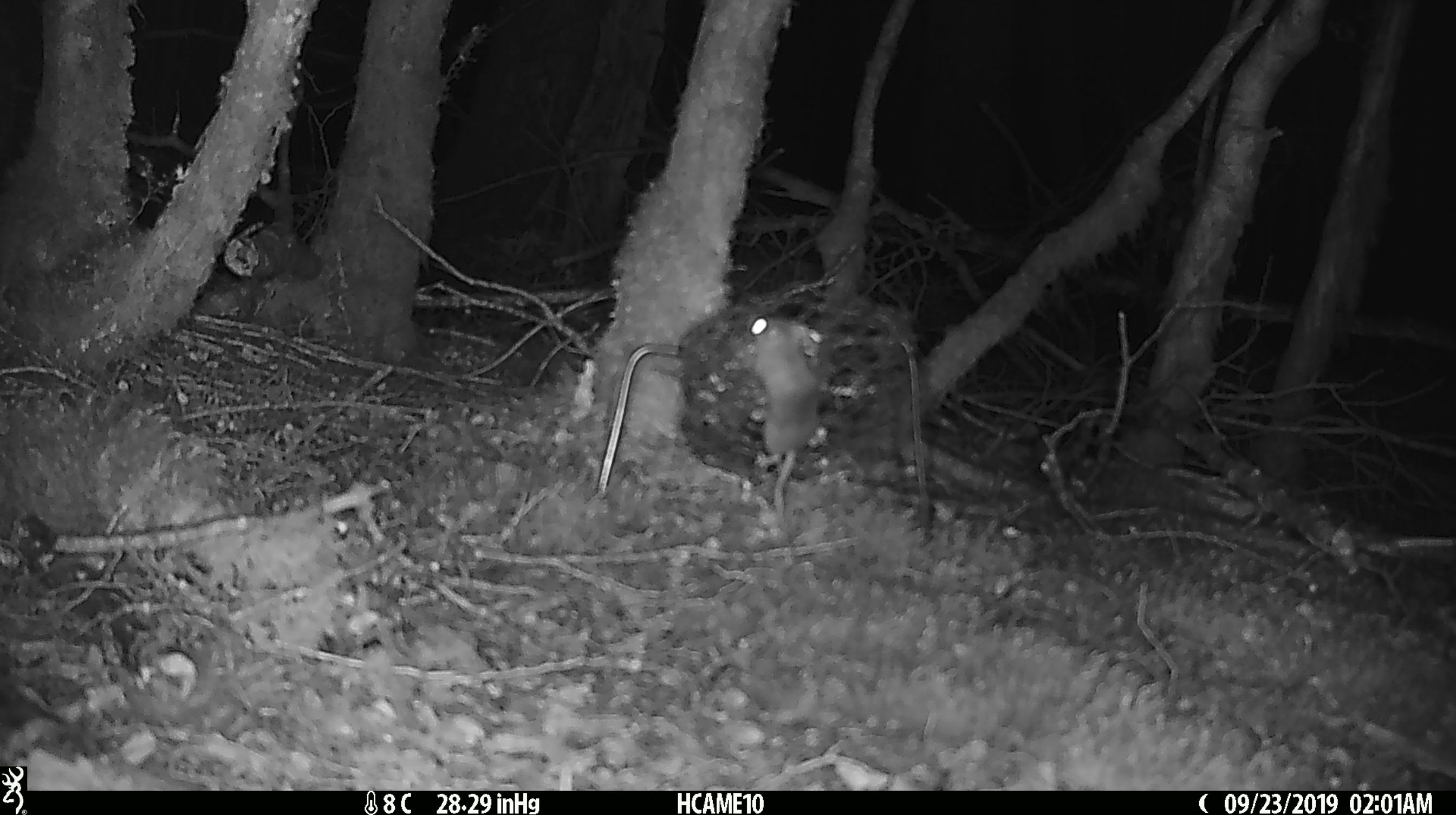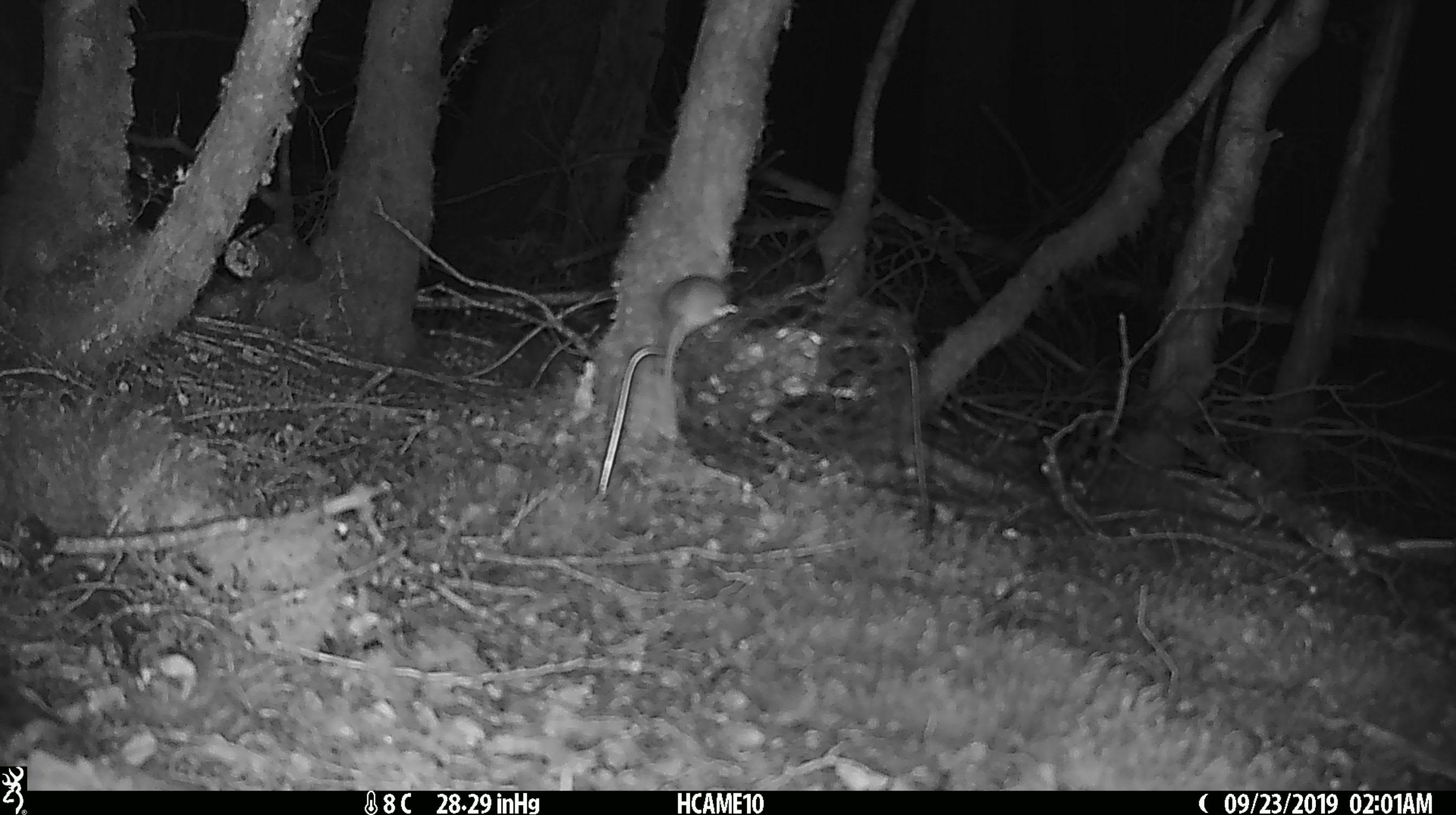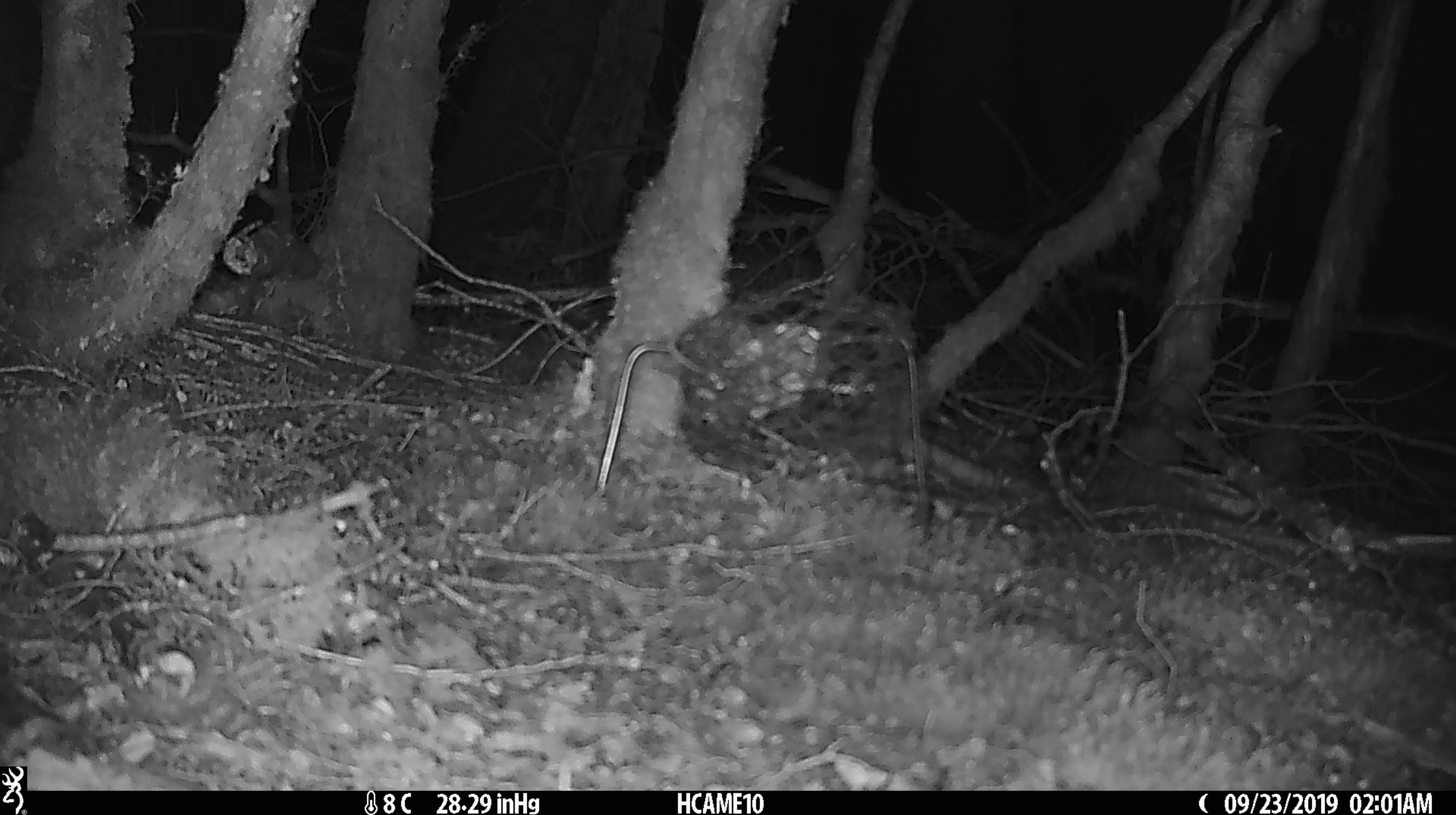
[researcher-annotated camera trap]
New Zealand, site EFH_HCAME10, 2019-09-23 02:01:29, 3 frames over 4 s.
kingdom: Animalia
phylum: Chordata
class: Mammalia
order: Rodentia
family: Muridae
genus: Mus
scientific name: Mus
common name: mouse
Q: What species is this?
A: Mouse (Mus).